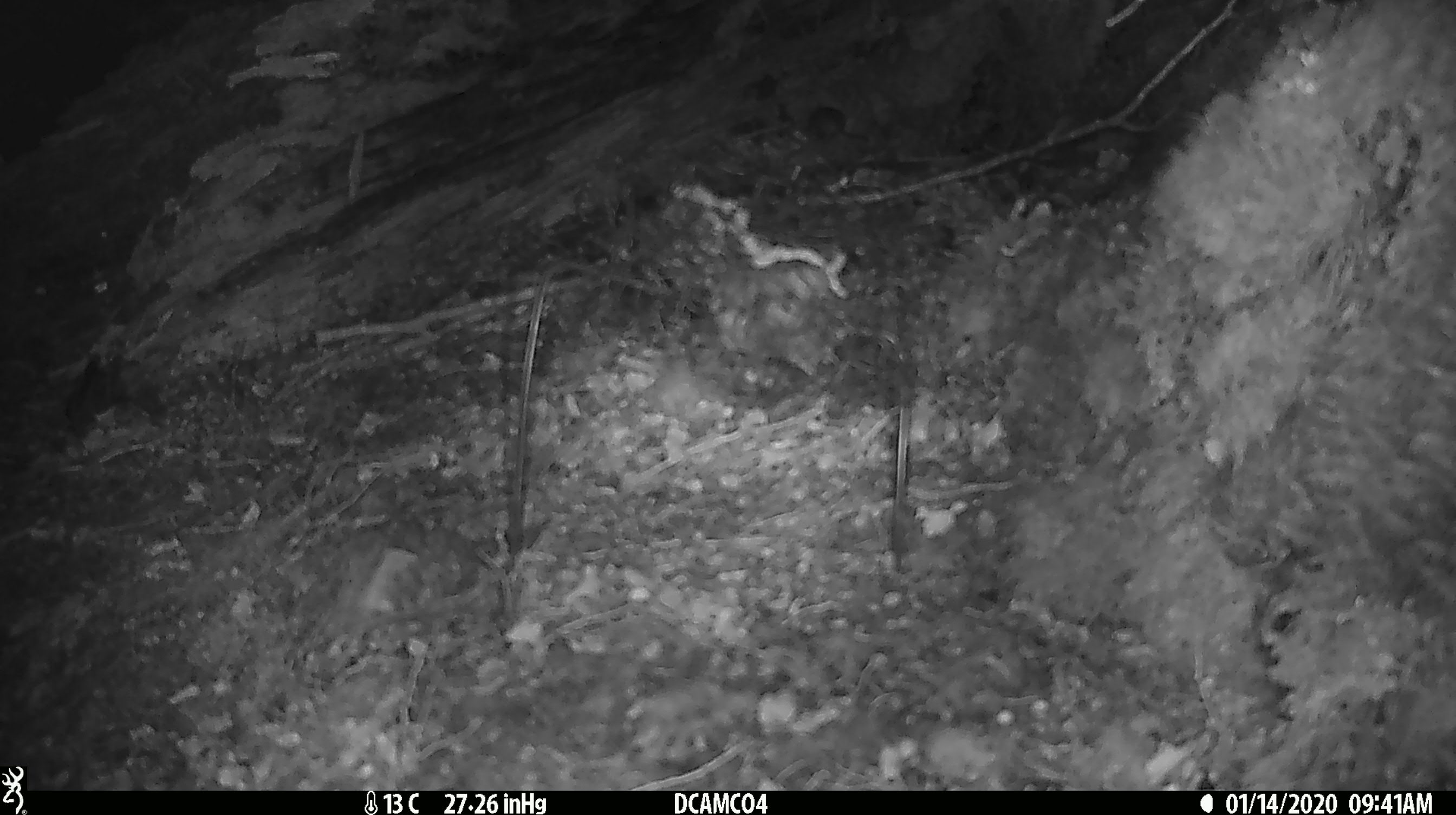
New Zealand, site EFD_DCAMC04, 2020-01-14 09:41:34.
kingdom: Animalia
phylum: Chordata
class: Mammalia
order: Rodentia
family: Muridae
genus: Mus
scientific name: Mus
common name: mouse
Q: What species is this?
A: Mouse (Mus).